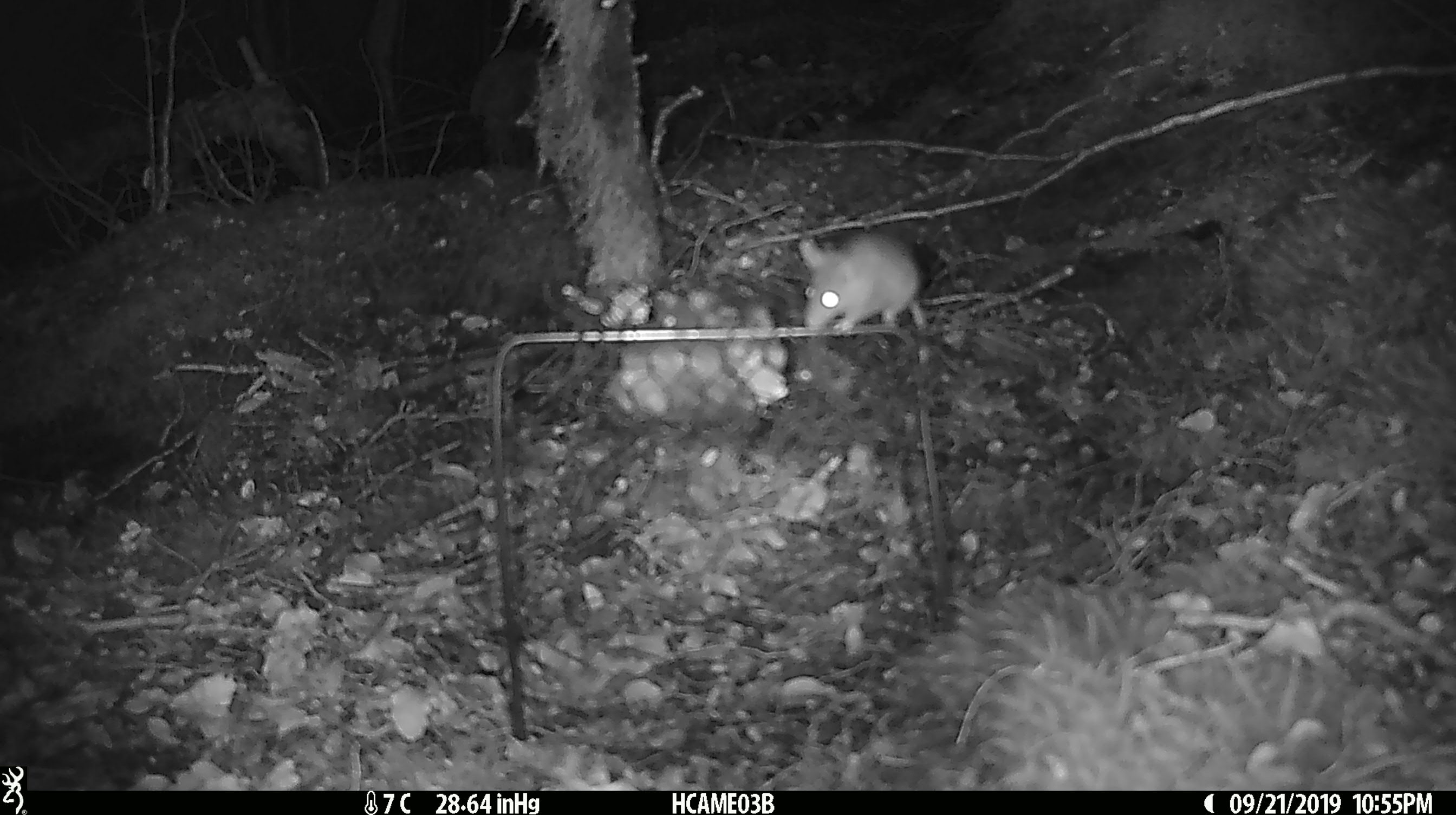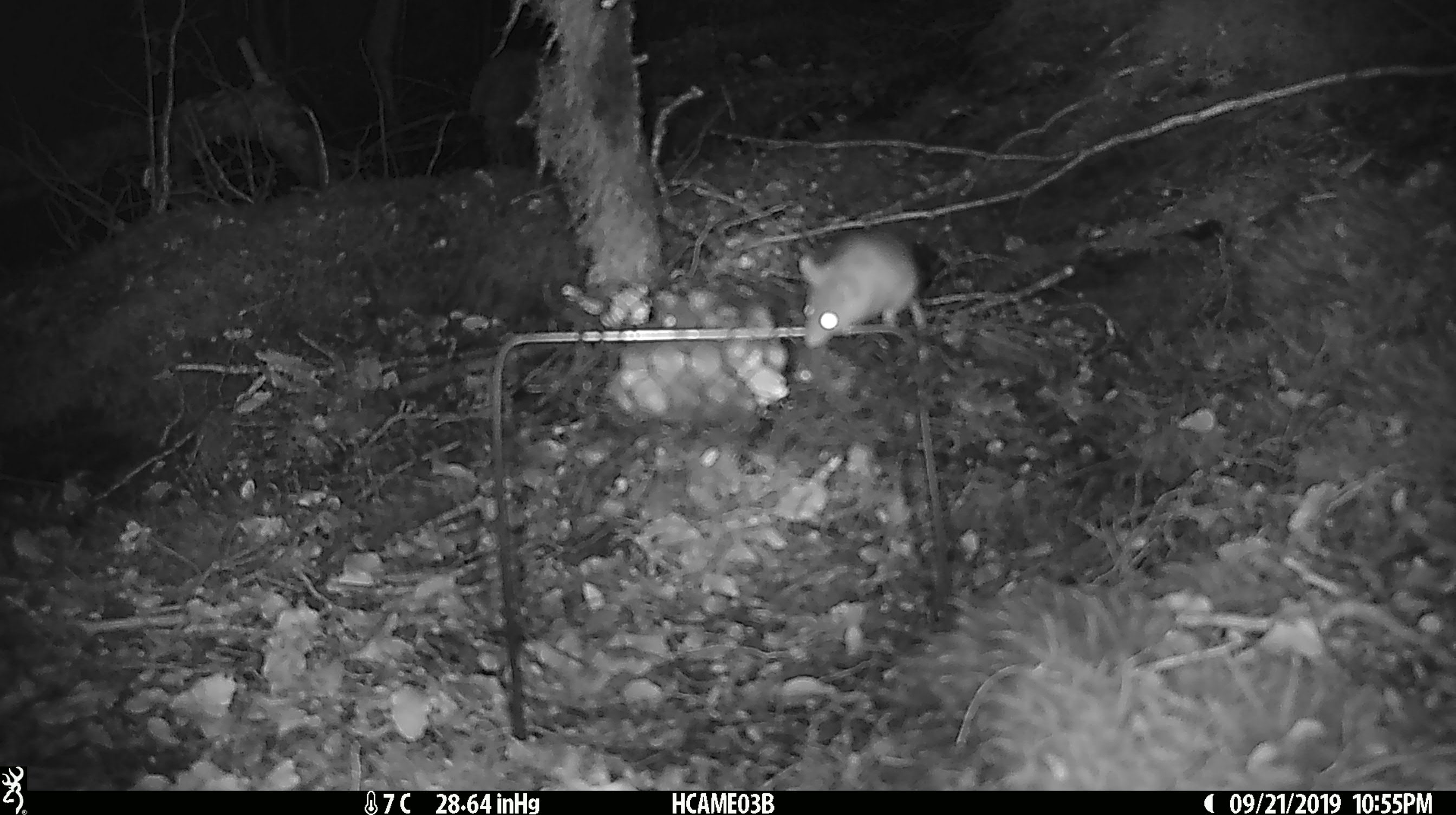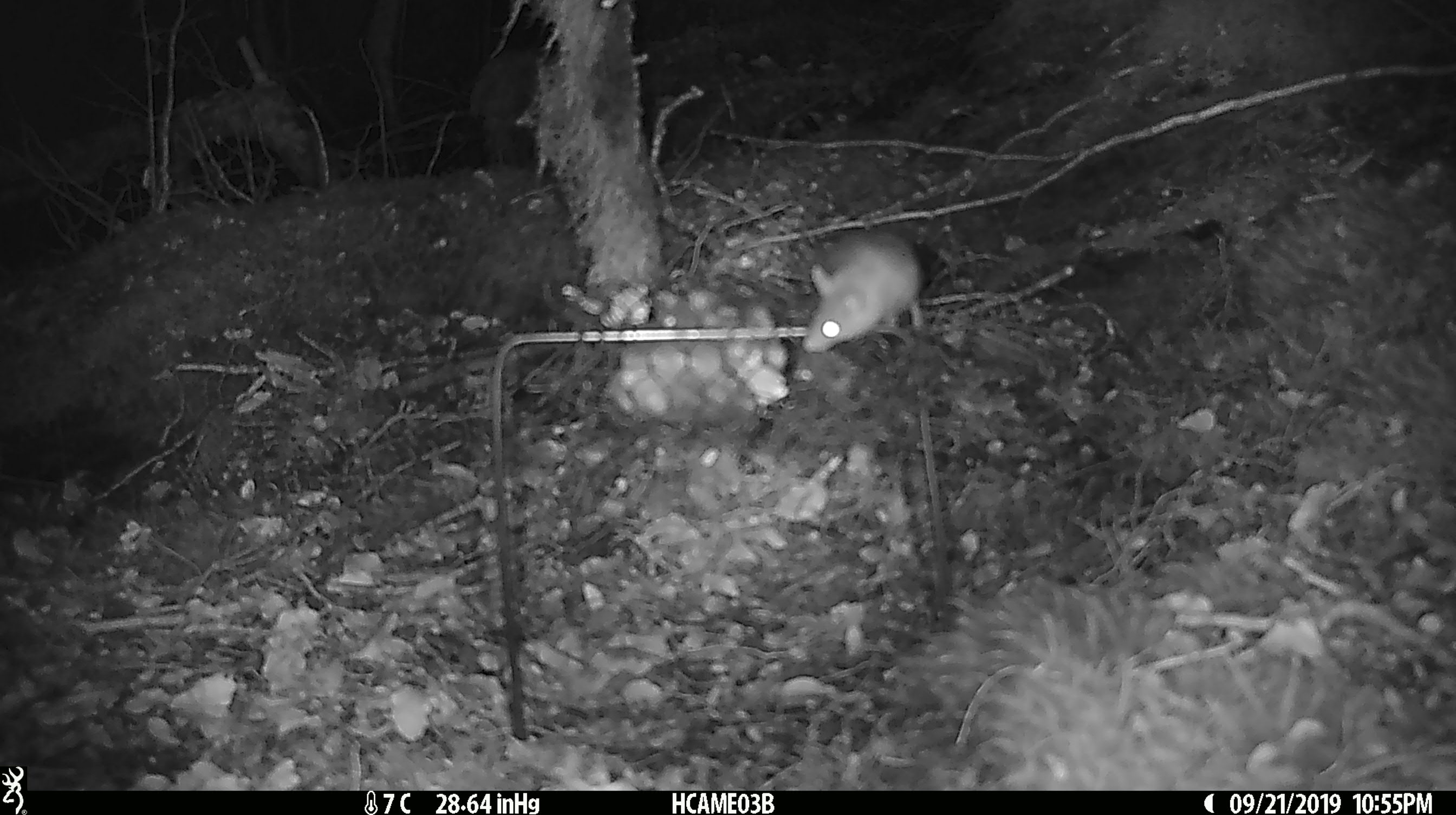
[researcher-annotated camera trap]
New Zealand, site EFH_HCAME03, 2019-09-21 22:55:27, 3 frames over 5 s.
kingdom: Animalia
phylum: Chordata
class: Mammalia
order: Rodentia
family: Muridae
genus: Mus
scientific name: Mus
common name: mouse